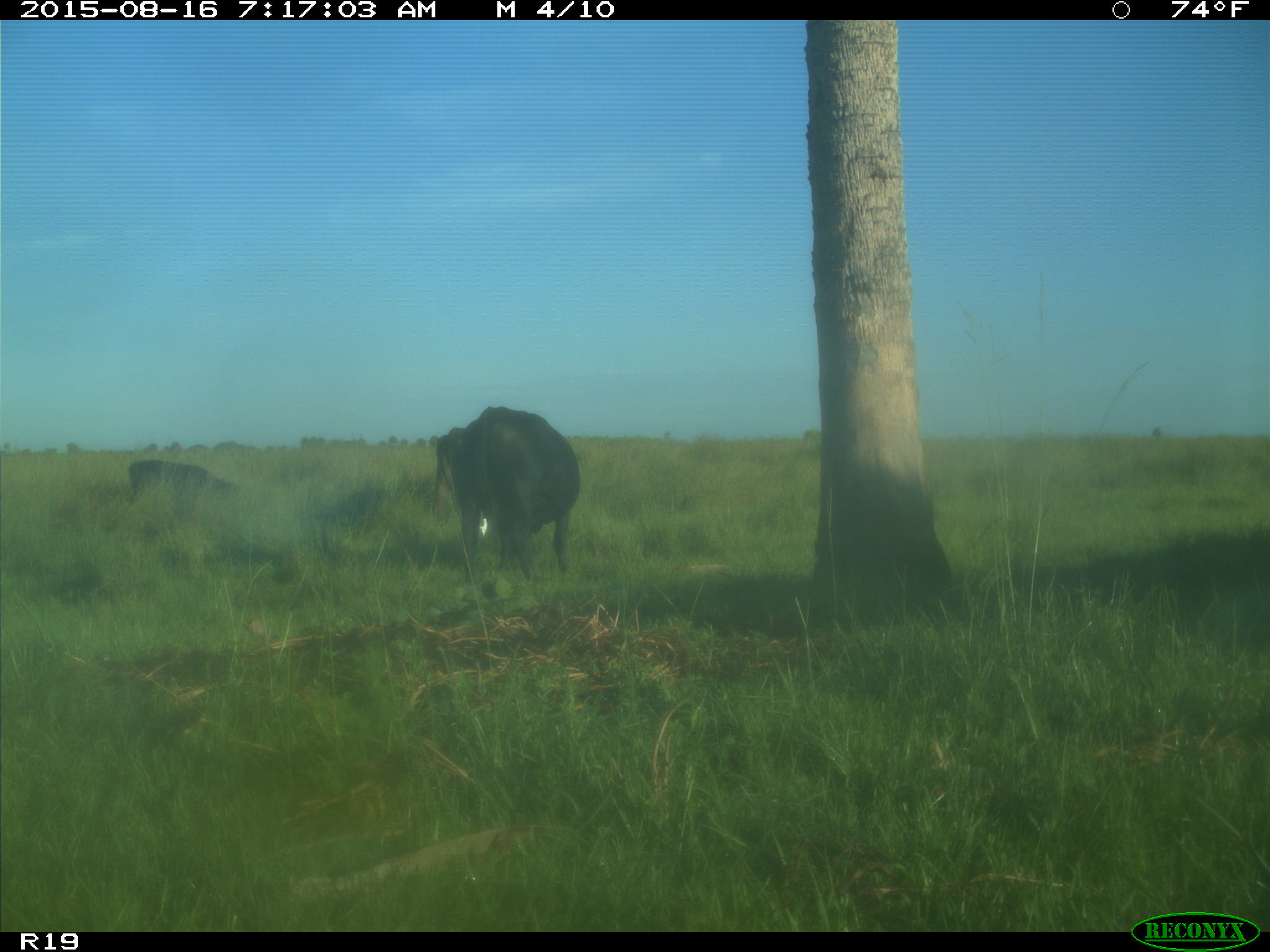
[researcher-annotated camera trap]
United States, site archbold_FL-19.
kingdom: Animalia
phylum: Chordata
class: Mammalia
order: Artiodactyla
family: Bovidae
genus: Bos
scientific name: Bos taurus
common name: domestic cow